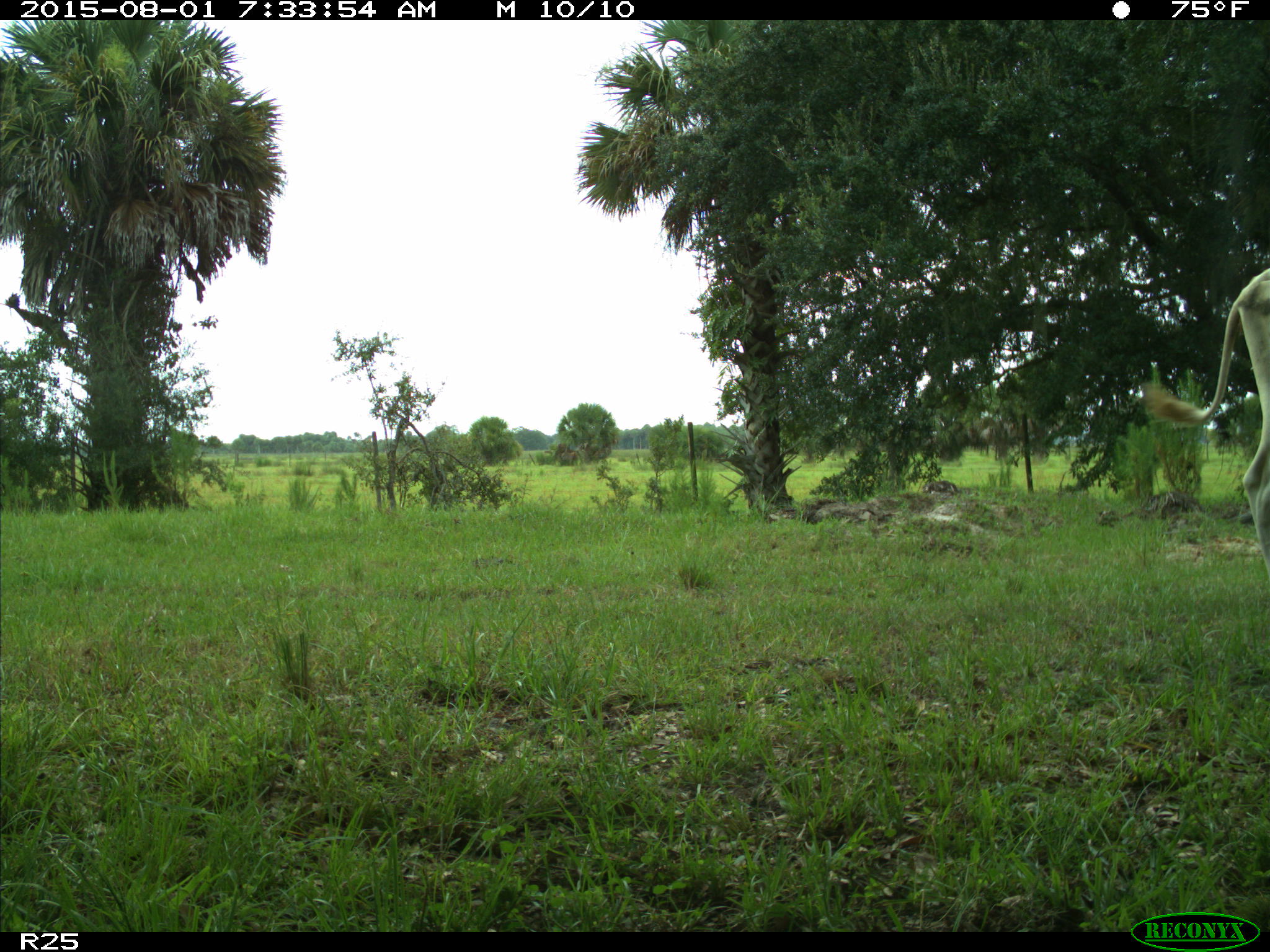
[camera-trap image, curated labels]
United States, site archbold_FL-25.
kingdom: Animalia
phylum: Chordata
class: Mammalia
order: Artiodactyla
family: Bovidae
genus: Bos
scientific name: Bos taurus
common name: domestic cow